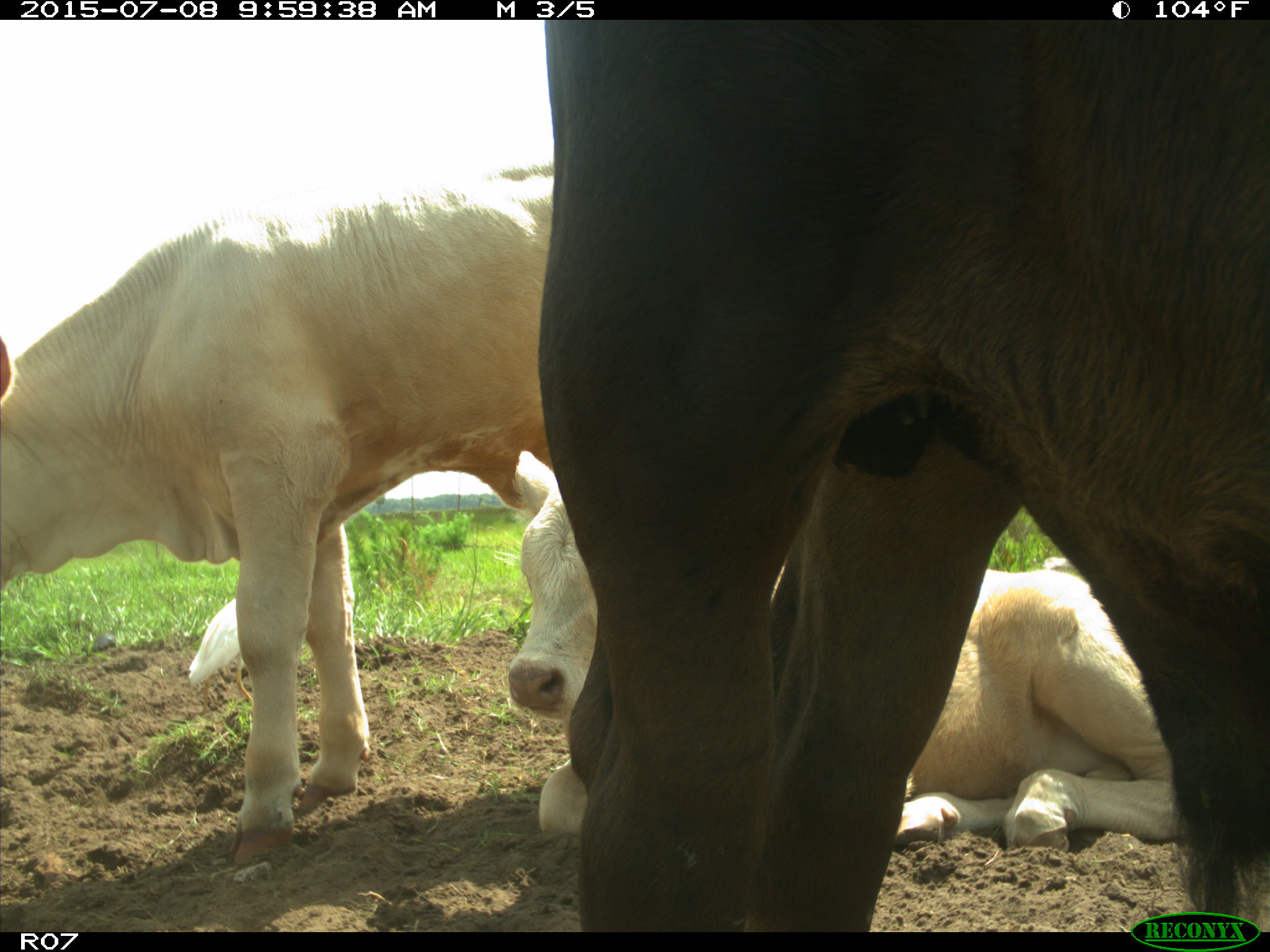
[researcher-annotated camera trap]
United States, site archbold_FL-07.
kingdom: Animalia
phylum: Chordata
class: Mammalia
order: Artiodactyla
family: Bovidae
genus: Bos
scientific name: Bos taurus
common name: domestic cow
Bos taurus (domestic cow).